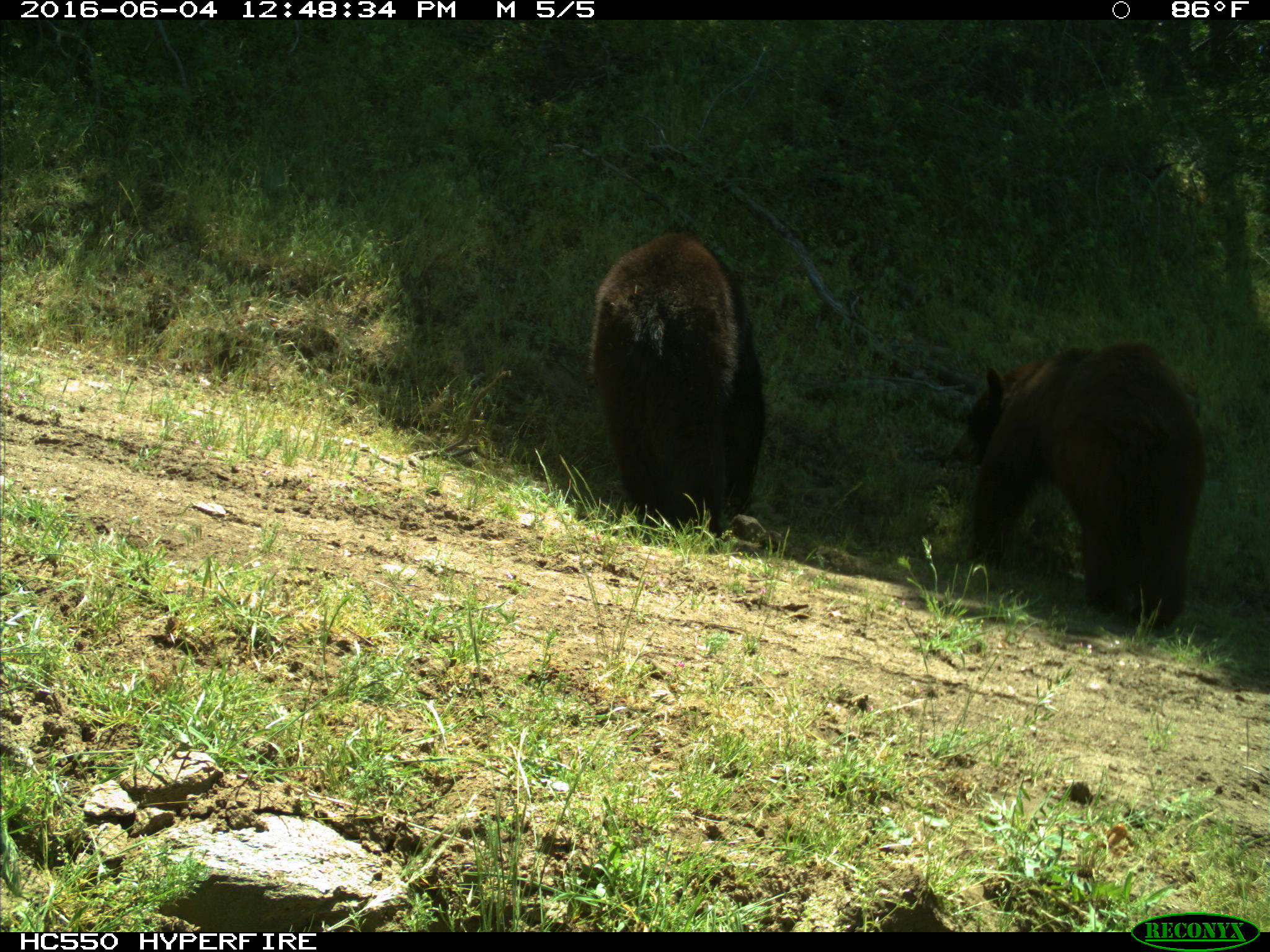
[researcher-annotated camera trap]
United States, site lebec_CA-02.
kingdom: Animalia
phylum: Chordata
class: Mammalia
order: Carnivora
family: Ursidae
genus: Ursus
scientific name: Ursus americanus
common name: american black bear